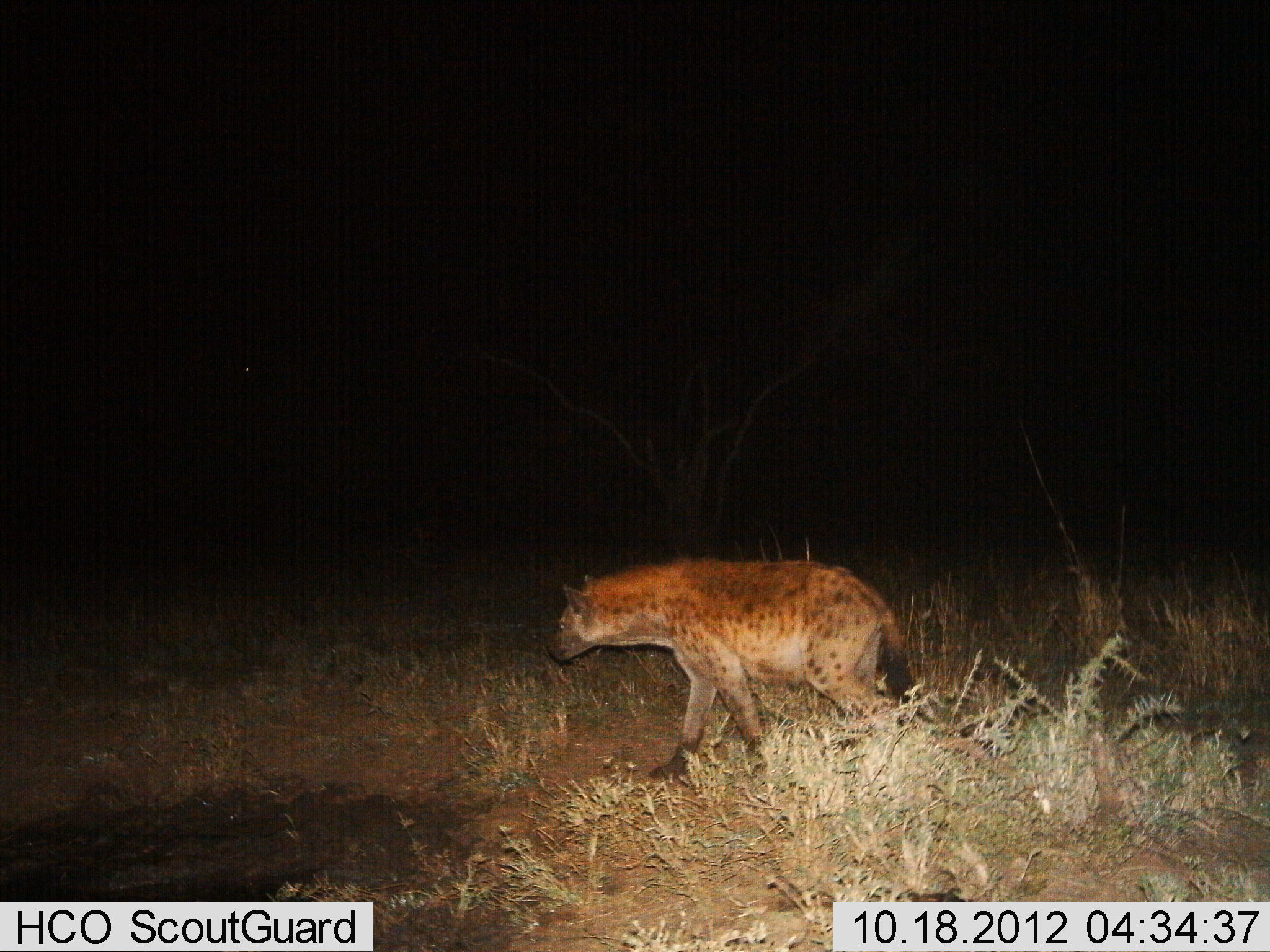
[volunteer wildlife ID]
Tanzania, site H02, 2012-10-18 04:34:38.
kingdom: Animalia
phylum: Chordata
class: Mammalia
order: Carnivora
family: Hyaenidae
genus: Crocuta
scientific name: Crocuta crocuta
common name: spotted hyena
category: hyenaspotted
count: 1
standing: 10%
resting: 0%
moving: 90%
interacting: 0%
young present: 0%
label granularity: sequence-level